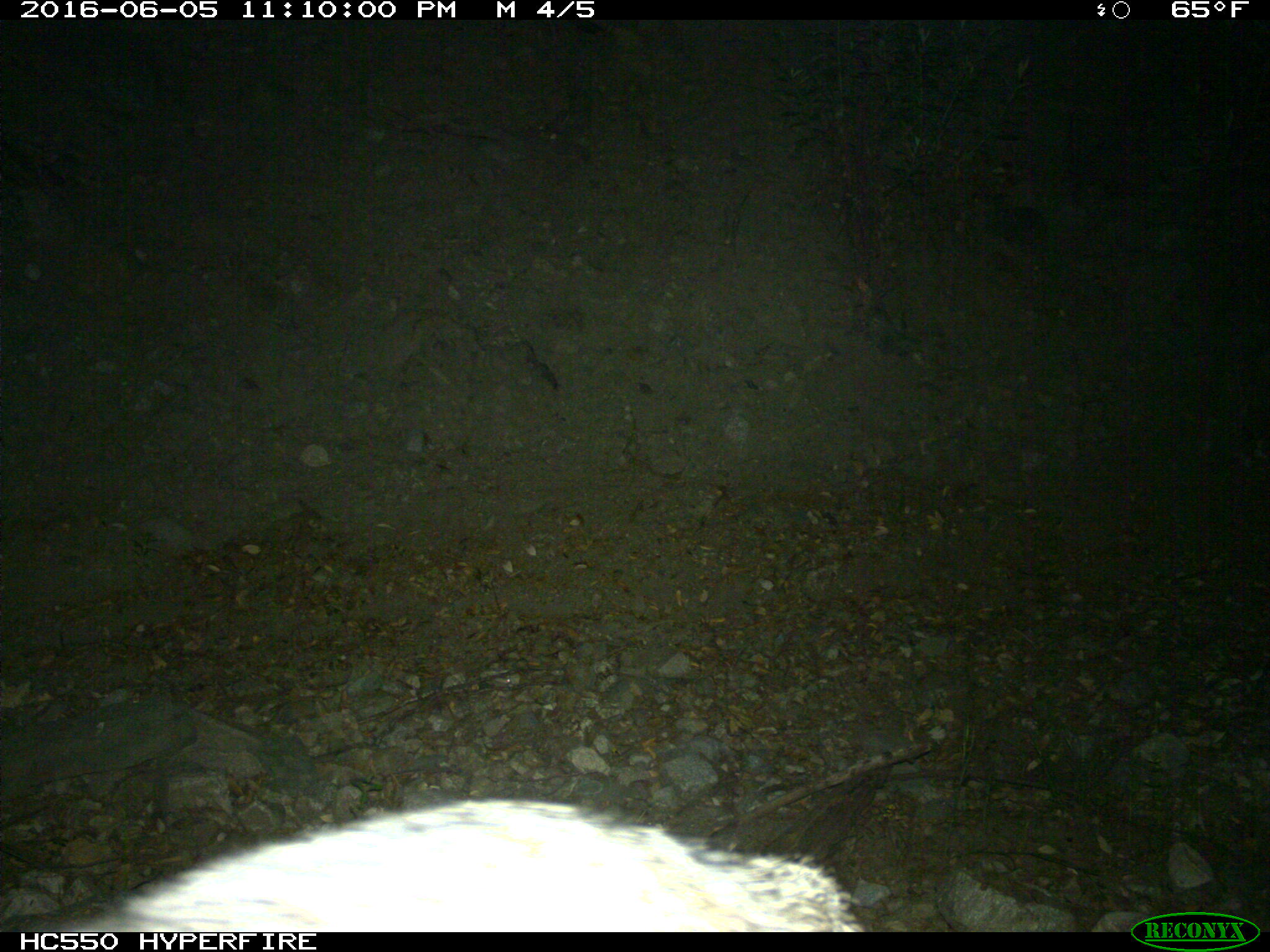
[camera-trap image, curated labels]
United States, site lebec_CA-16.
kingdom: Animalia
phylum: Chordata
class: Mammalia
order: Carnivora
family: Canidae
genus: Urocyon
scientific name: Urocyon cinereoargenteus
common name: gray fox